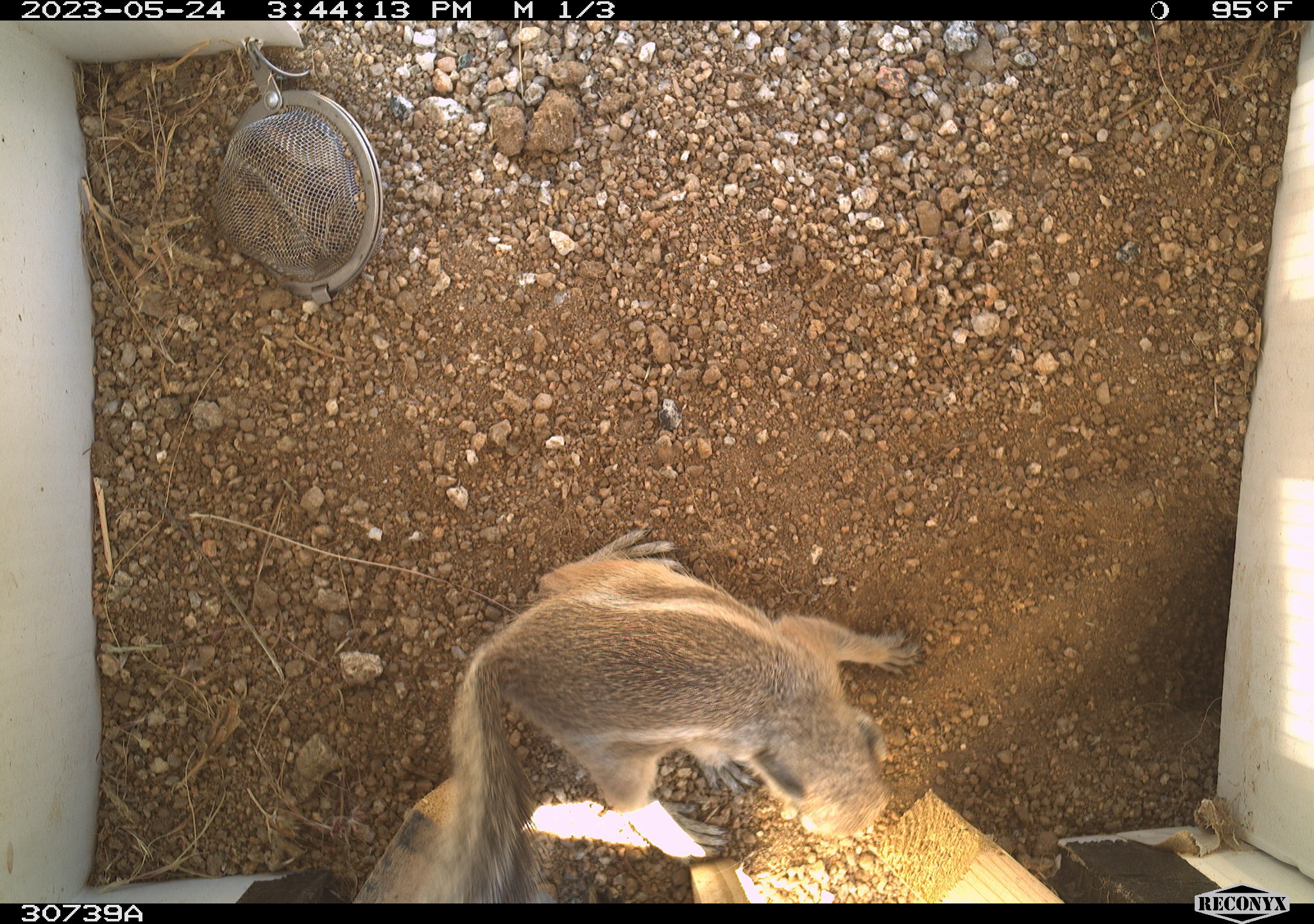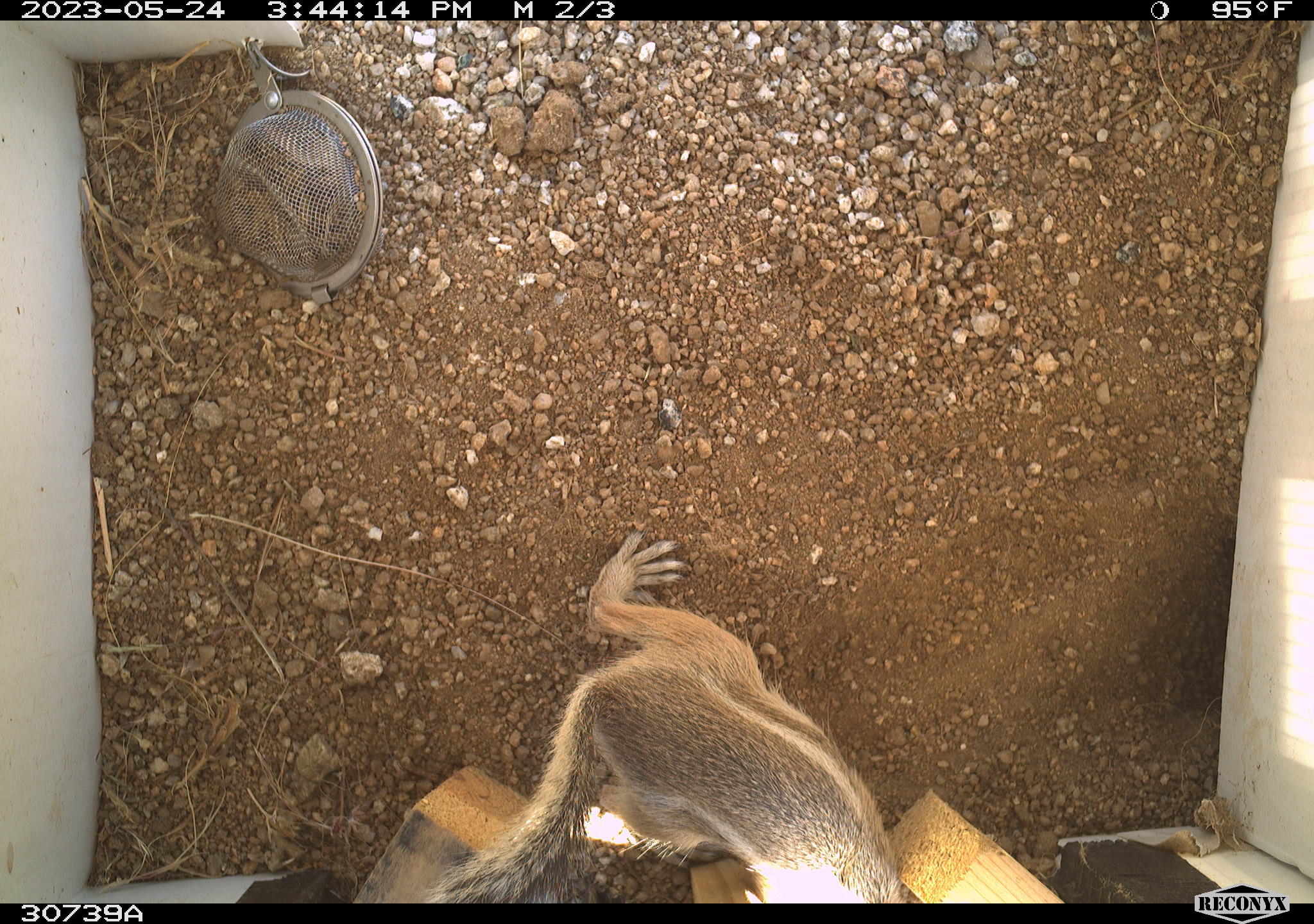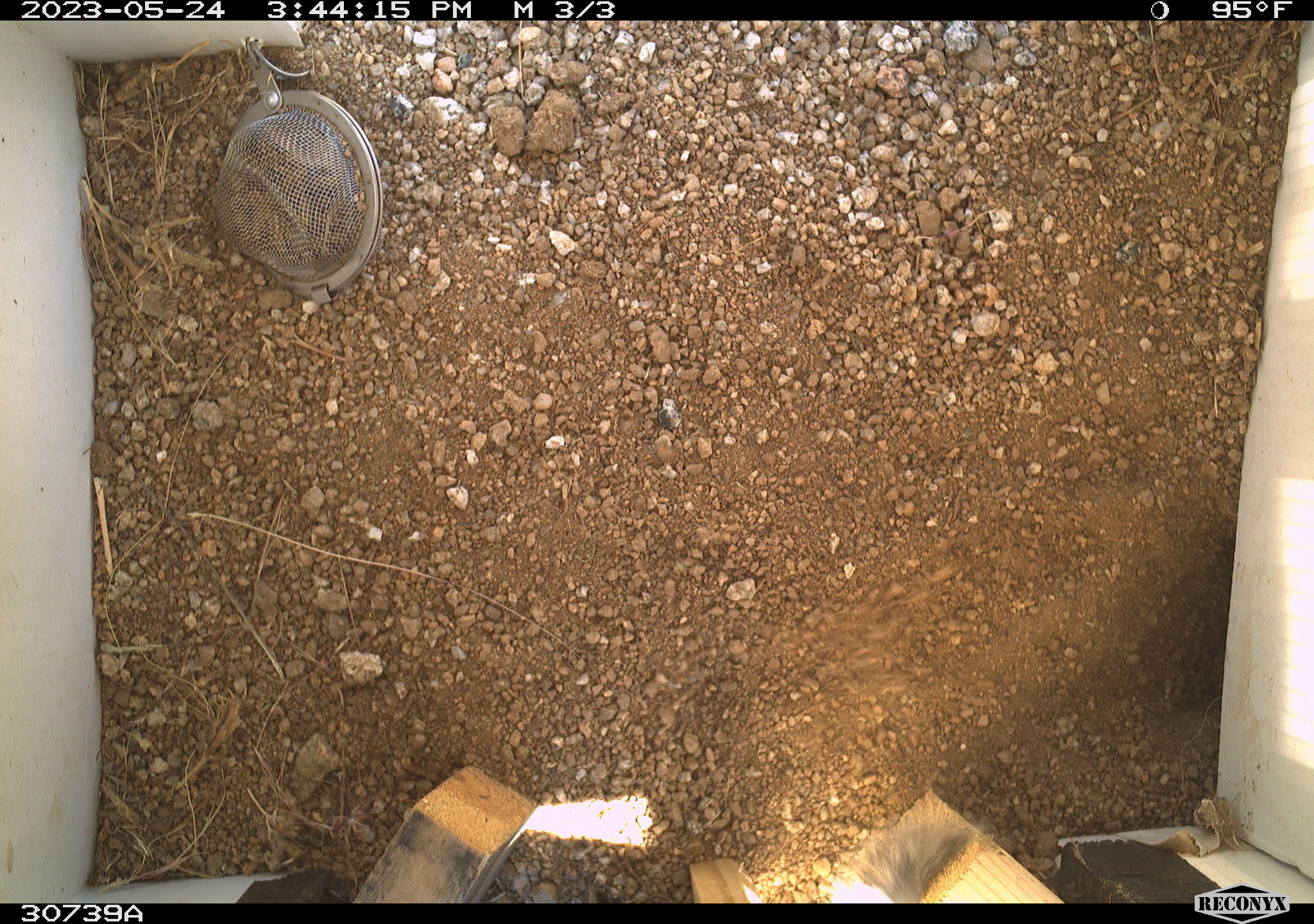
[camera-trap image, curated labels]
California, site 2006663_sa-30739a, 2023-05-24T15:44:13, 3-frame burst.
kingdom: Animalia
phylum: Chordata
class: Mammalia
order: Rodentia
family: Sciuridae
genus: Ammospermophilus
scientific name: Ammospermophilus leucurus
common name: white-tailed antelope squirrel